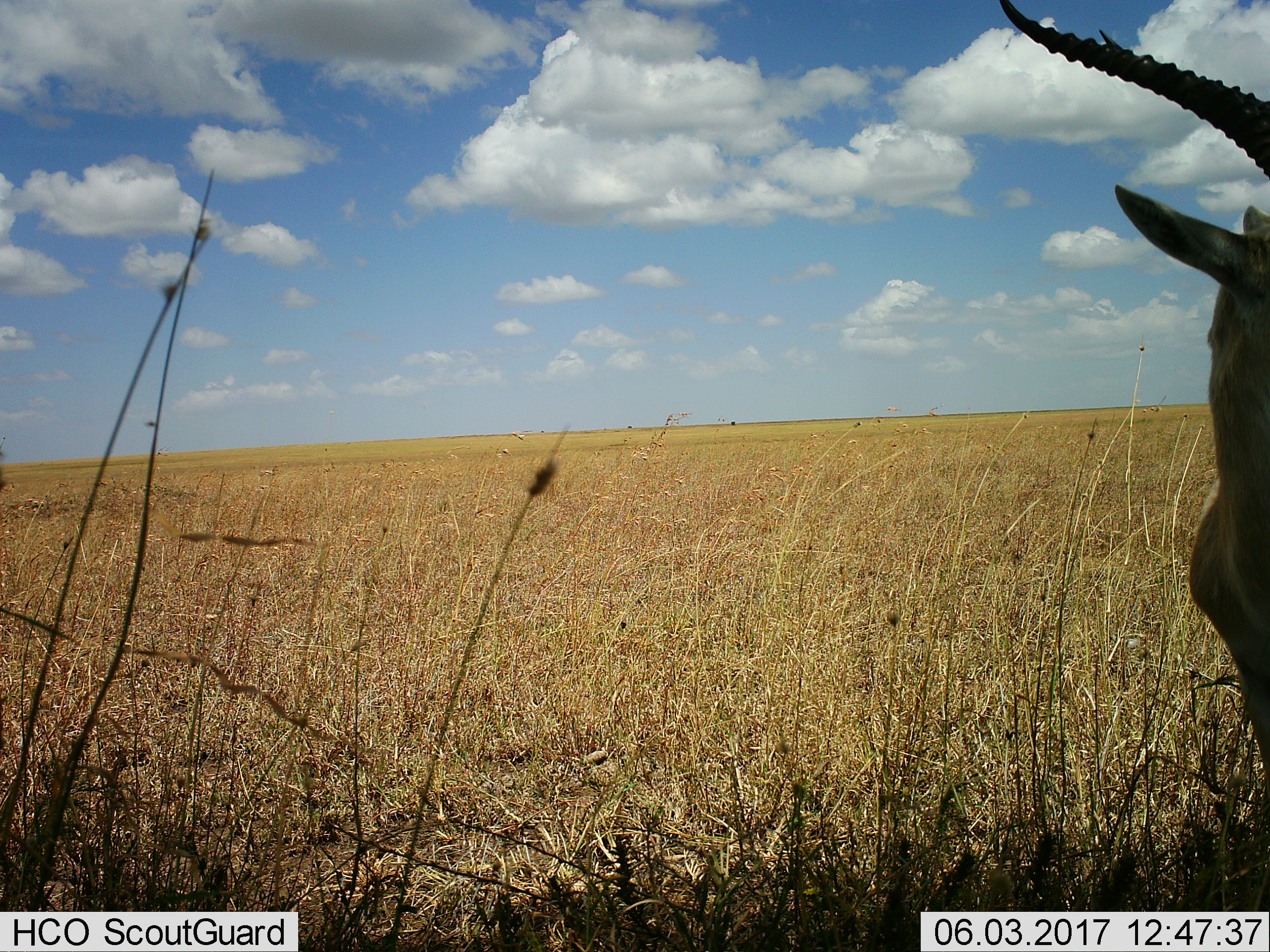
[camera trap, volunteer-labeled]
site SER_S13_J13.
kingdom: Animalia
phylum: Chordata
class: Mammalia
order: Artiodactyla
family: Bovidae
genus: Nanger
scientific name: Nanger granti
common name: grant's gazelle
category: gazellegrants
Gazellegrants (grant's gazelle) (Nanger granti), count 1. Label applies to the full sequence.